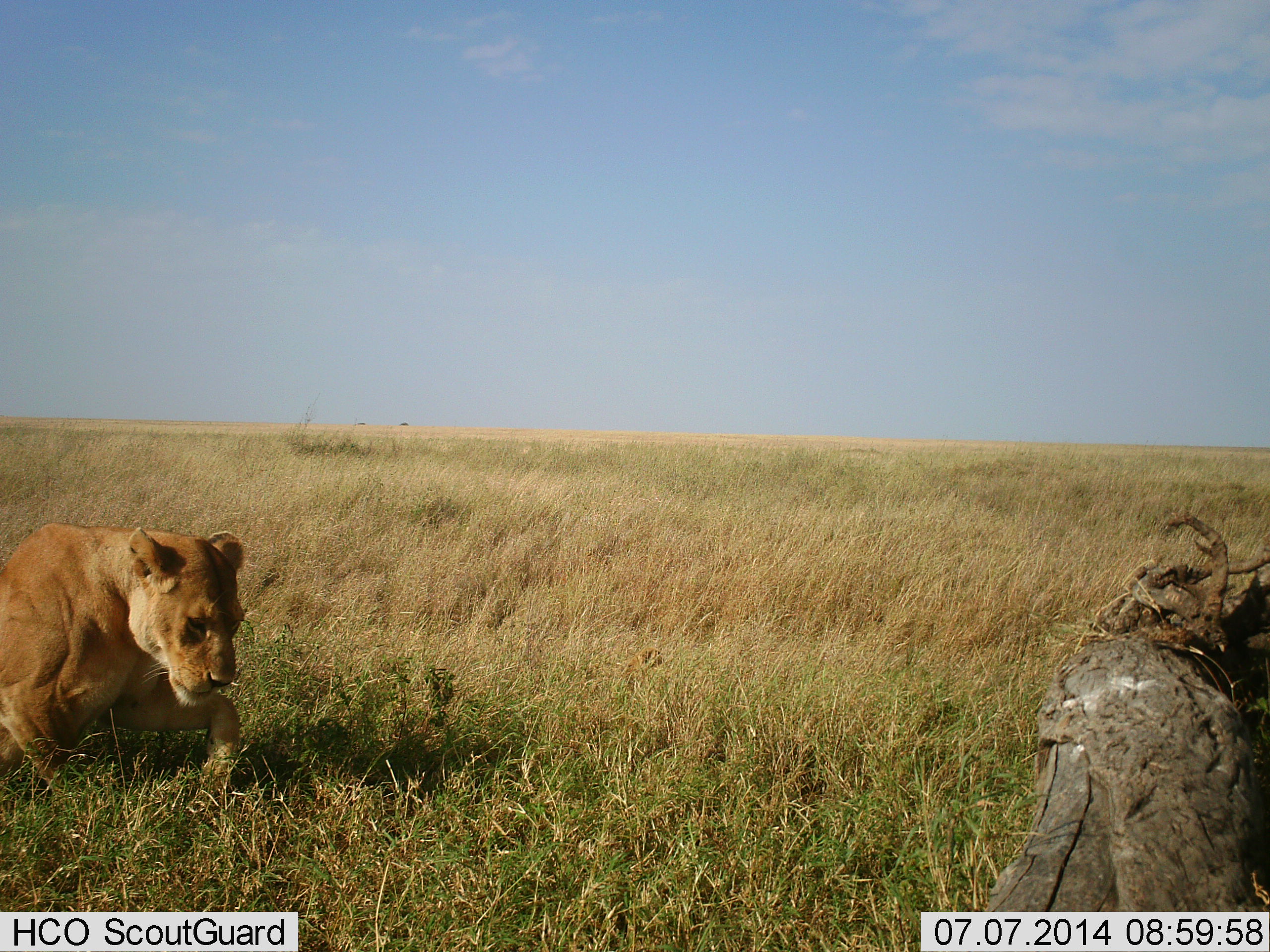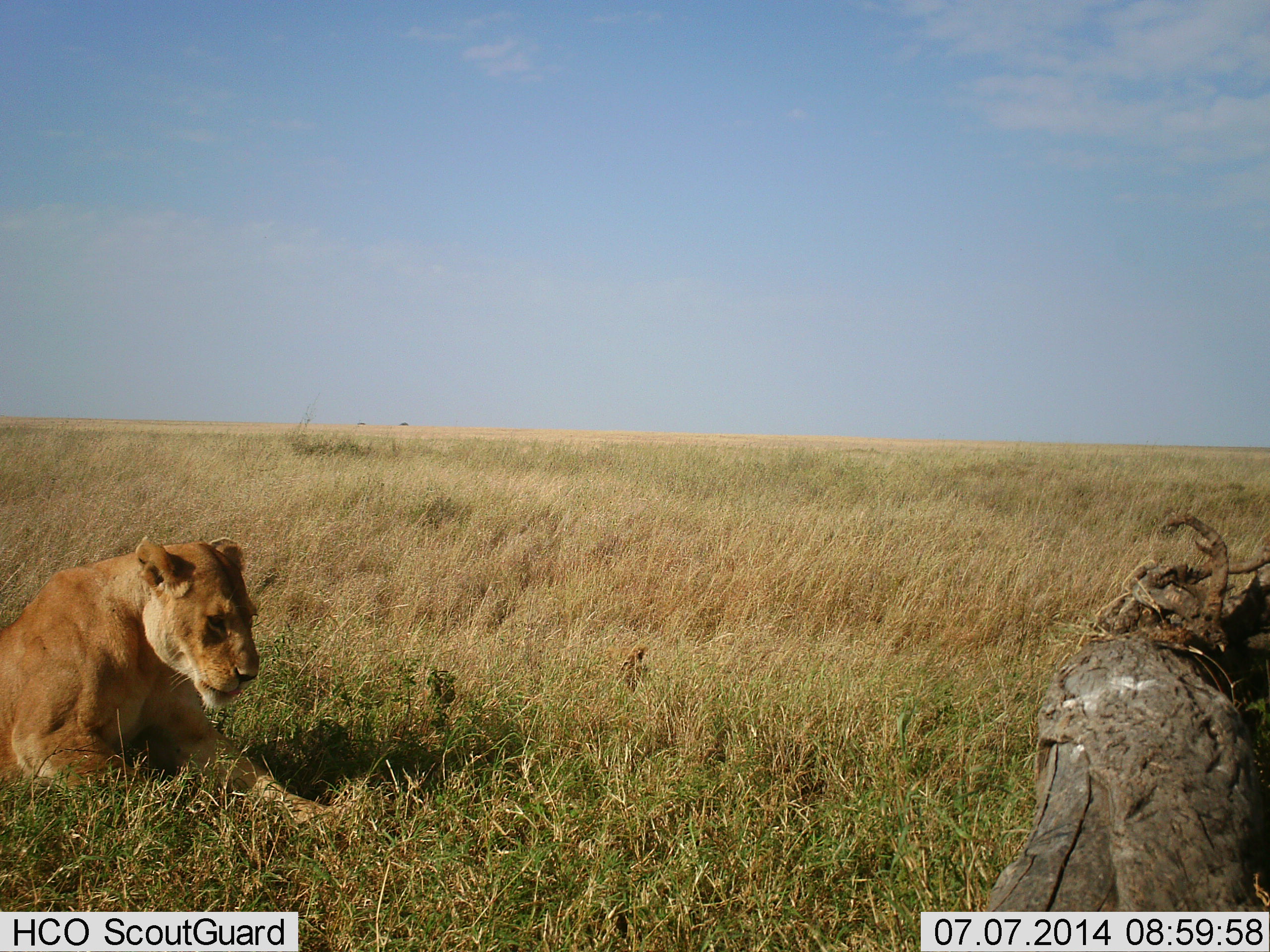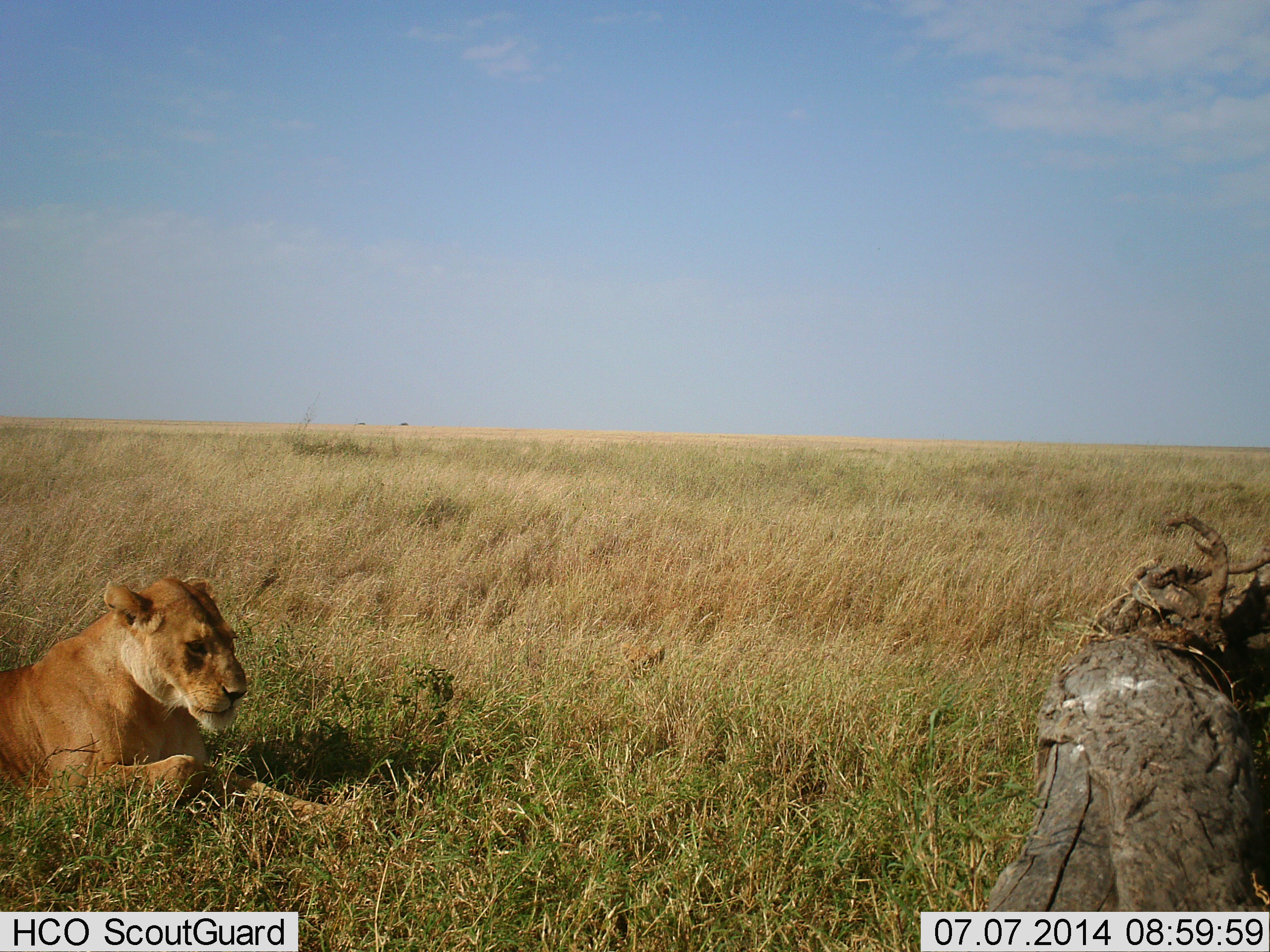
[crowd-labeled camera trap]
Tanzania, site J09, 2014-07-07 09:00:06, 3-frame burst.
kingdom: Animalia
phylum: Chordata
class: Mammalia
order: Carnivora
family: Felidae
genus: Panthera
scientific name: Panthera leo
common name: lion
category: lionfemale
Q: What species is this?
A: Lionfemale (lion) (Panthera leo).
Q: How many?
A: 1.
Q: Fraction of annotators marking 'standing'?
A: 0%.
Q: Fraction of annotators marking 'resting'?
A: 90%.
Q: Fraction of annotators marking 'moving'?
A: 20%.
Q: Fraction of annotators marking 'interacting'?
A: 0%.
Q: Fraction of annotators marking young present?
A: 0%.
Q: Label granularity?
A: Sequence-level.